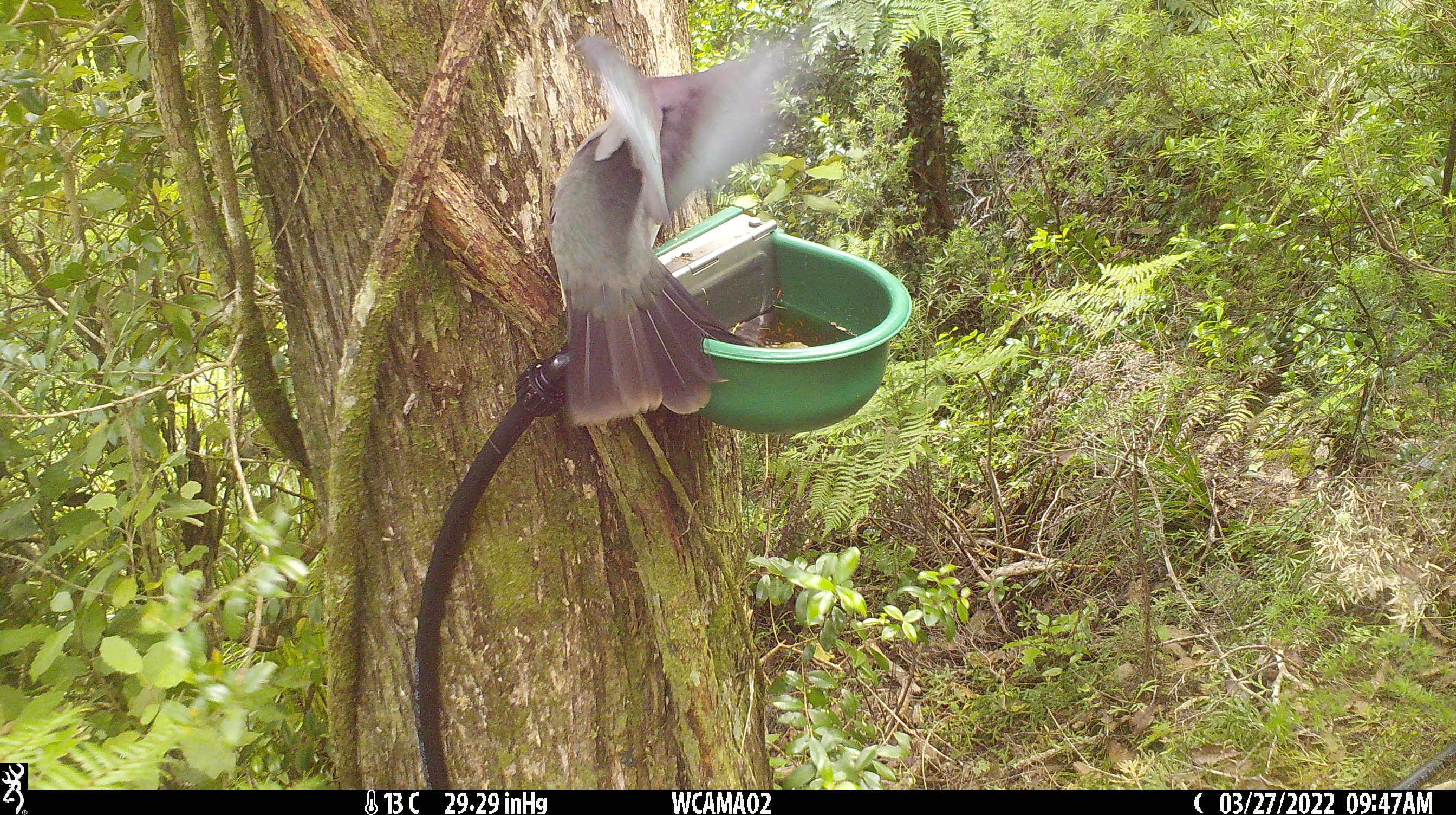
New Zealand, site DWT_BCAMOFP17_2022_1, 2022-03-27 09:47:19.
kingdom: Animalia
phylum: Chordata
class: Aves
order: Columbiformes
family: Columbidae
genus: Hemiphaga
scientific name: Hemiphaga novaeseelandiae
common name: new zealand pigeon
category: kereru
Kereru (new zealand pigeon) (Hemiphaga novaeseelandiae).